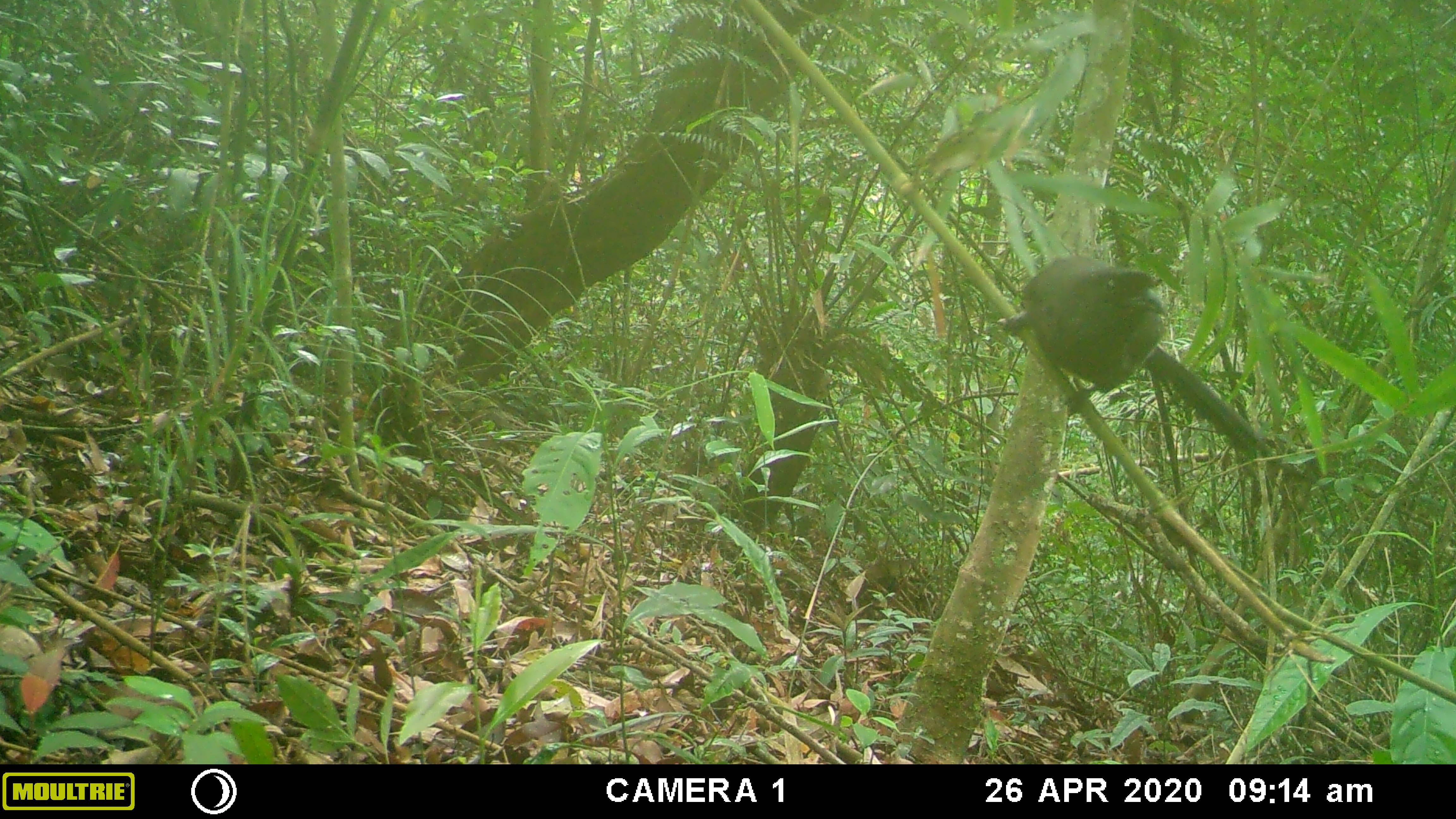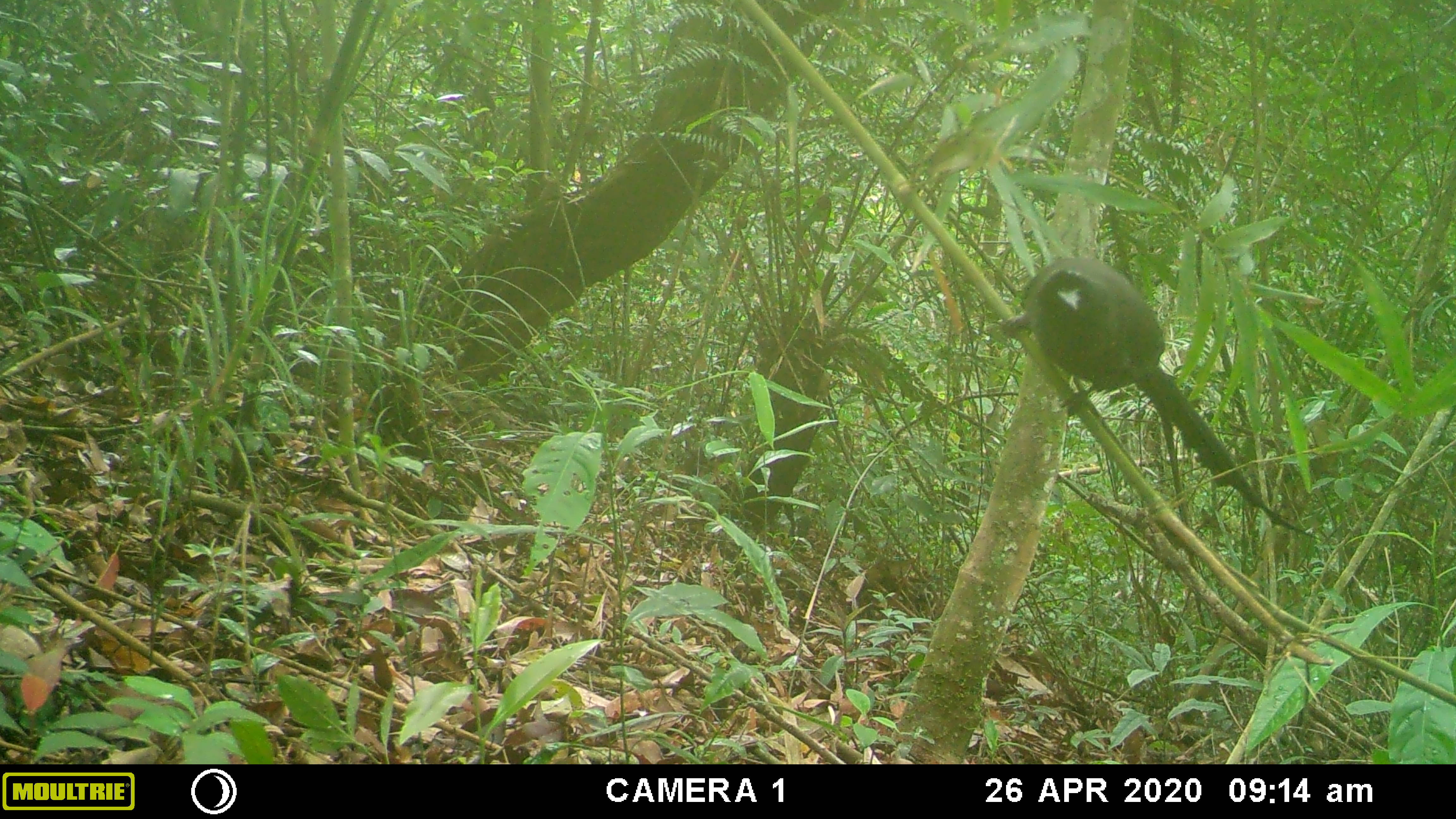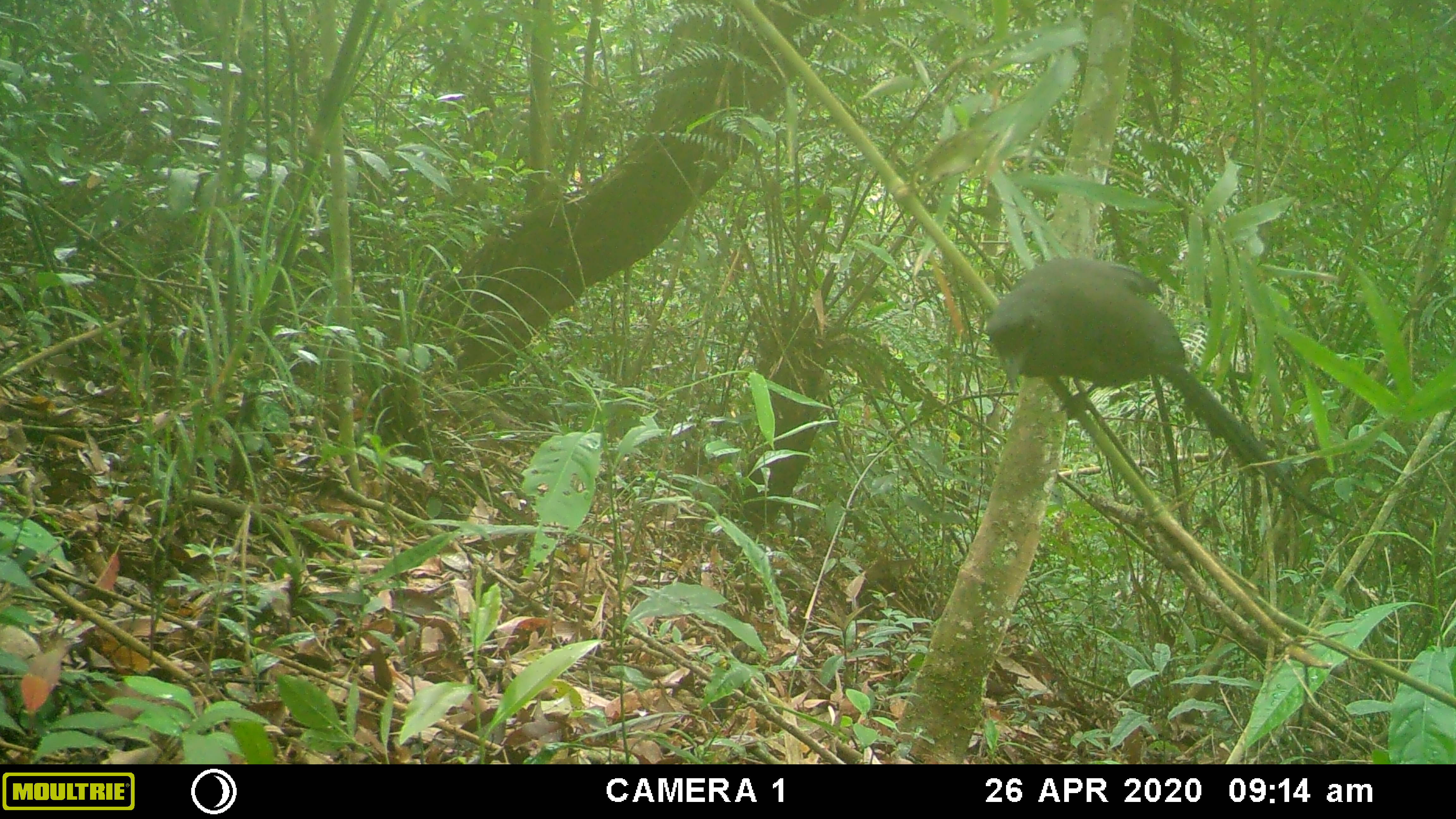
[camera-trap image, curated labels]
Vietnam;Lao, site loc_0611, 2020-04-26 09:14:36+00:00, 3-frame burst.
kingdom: Animalia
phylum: Chordata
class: Aves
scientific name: Aves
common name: bird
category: unidentified bird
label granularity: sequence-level